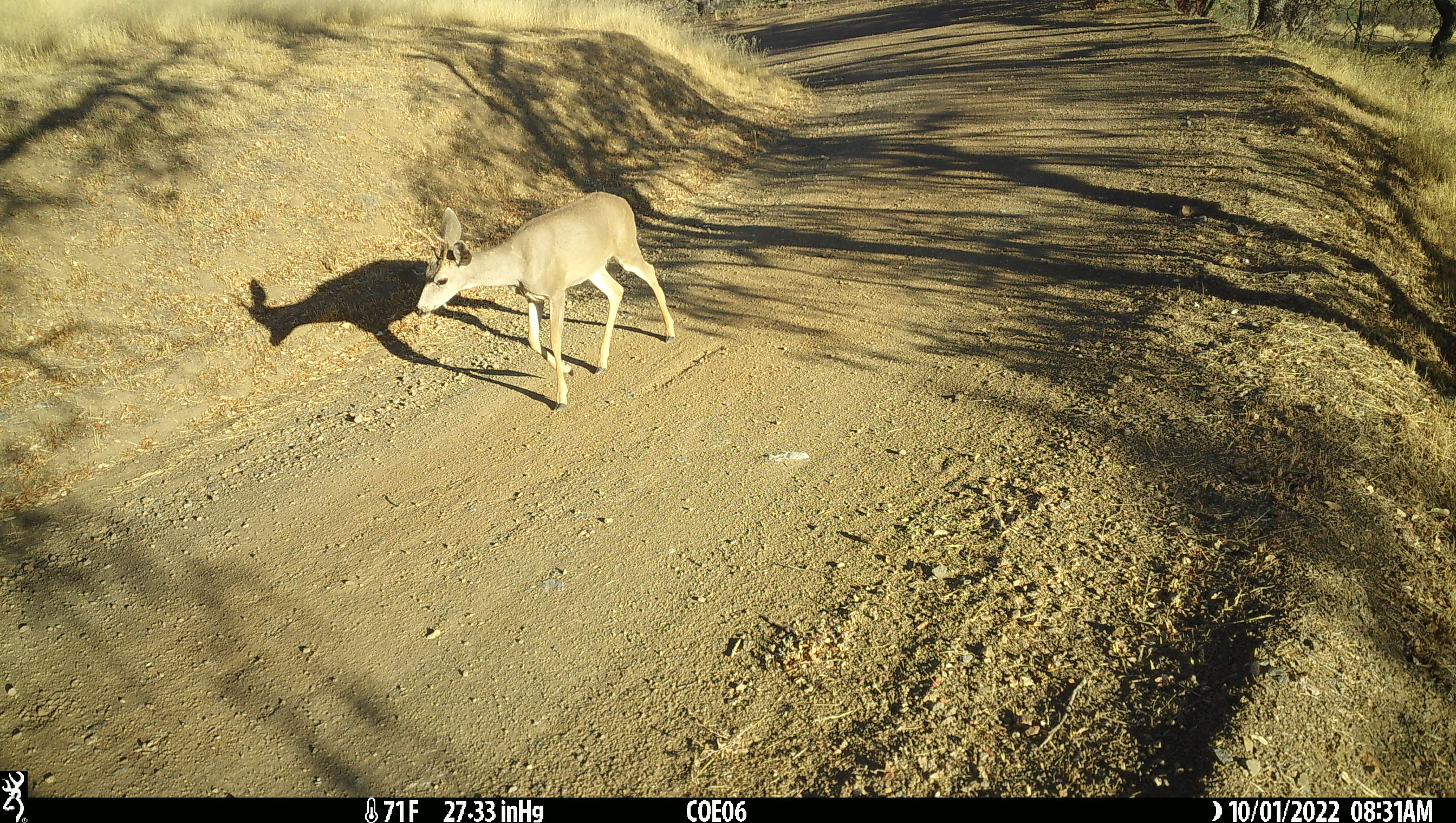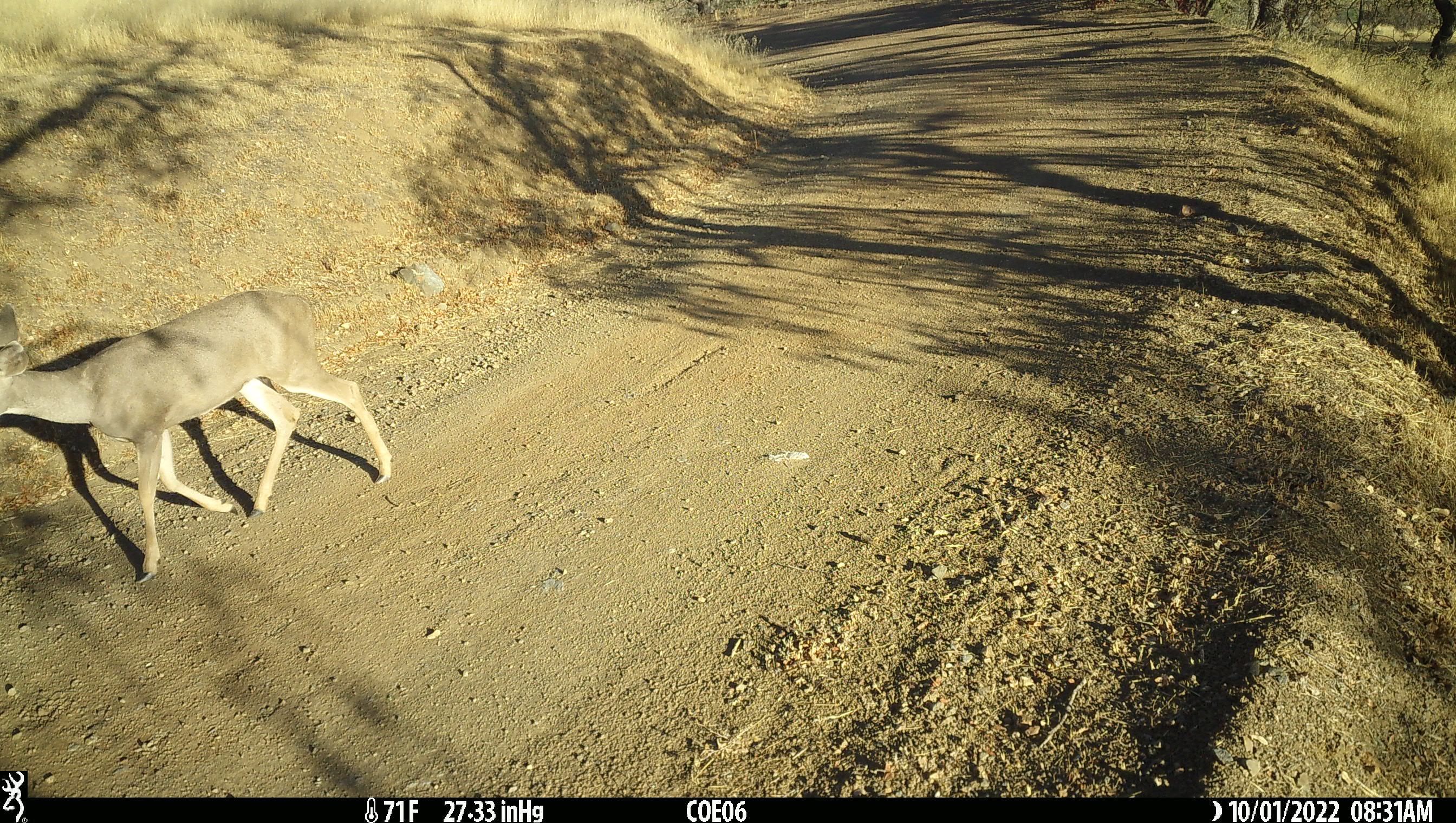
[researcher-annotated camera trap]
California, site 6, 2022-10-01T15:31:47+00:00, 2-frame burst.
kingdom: Animalia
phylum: Chordata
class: Mammalia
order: Artiodactyla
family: Cervidae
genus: Odocoileus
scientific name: Odocoileus hemionus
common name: mule deer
Mule deer (Odocoileus hemionus).